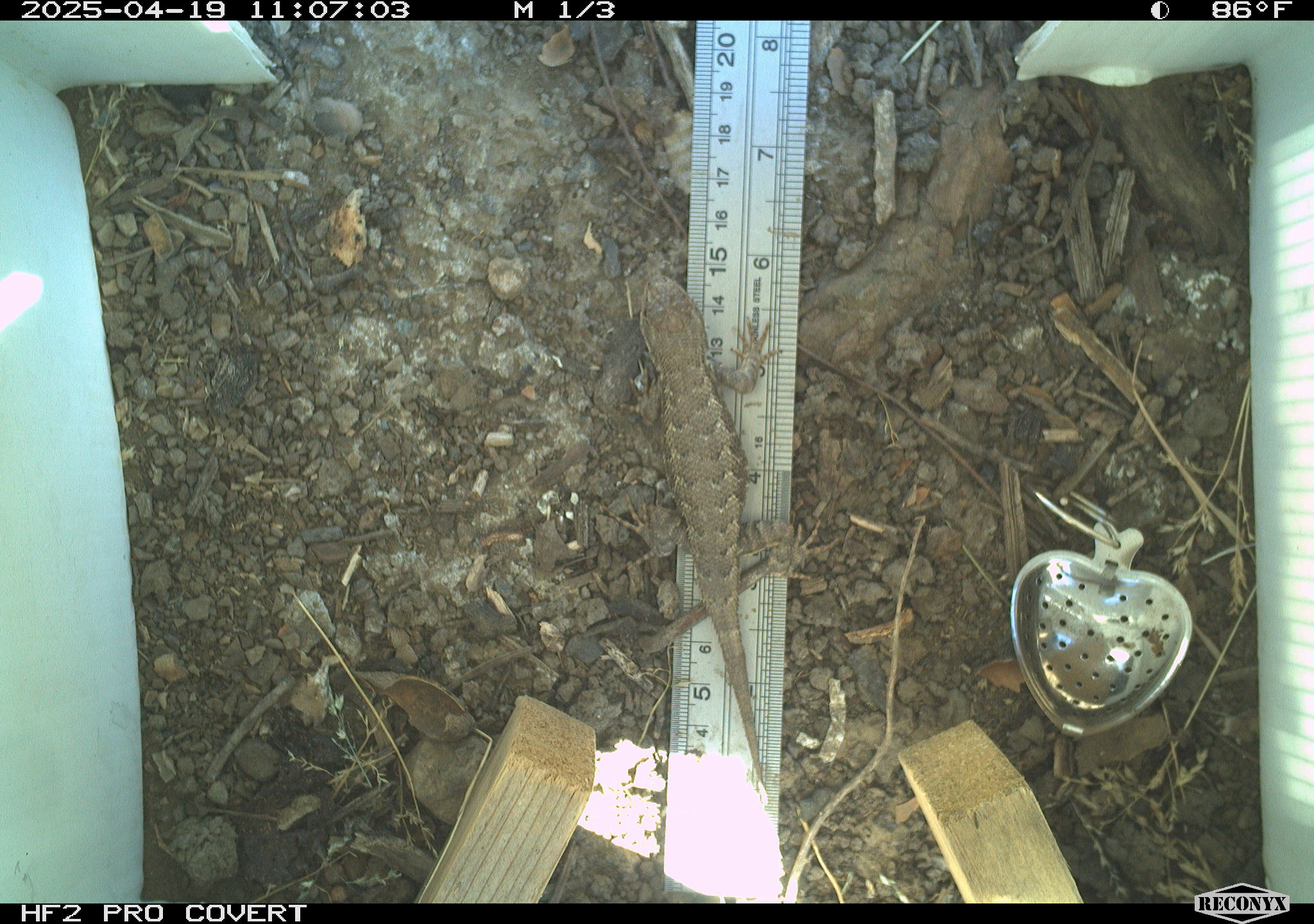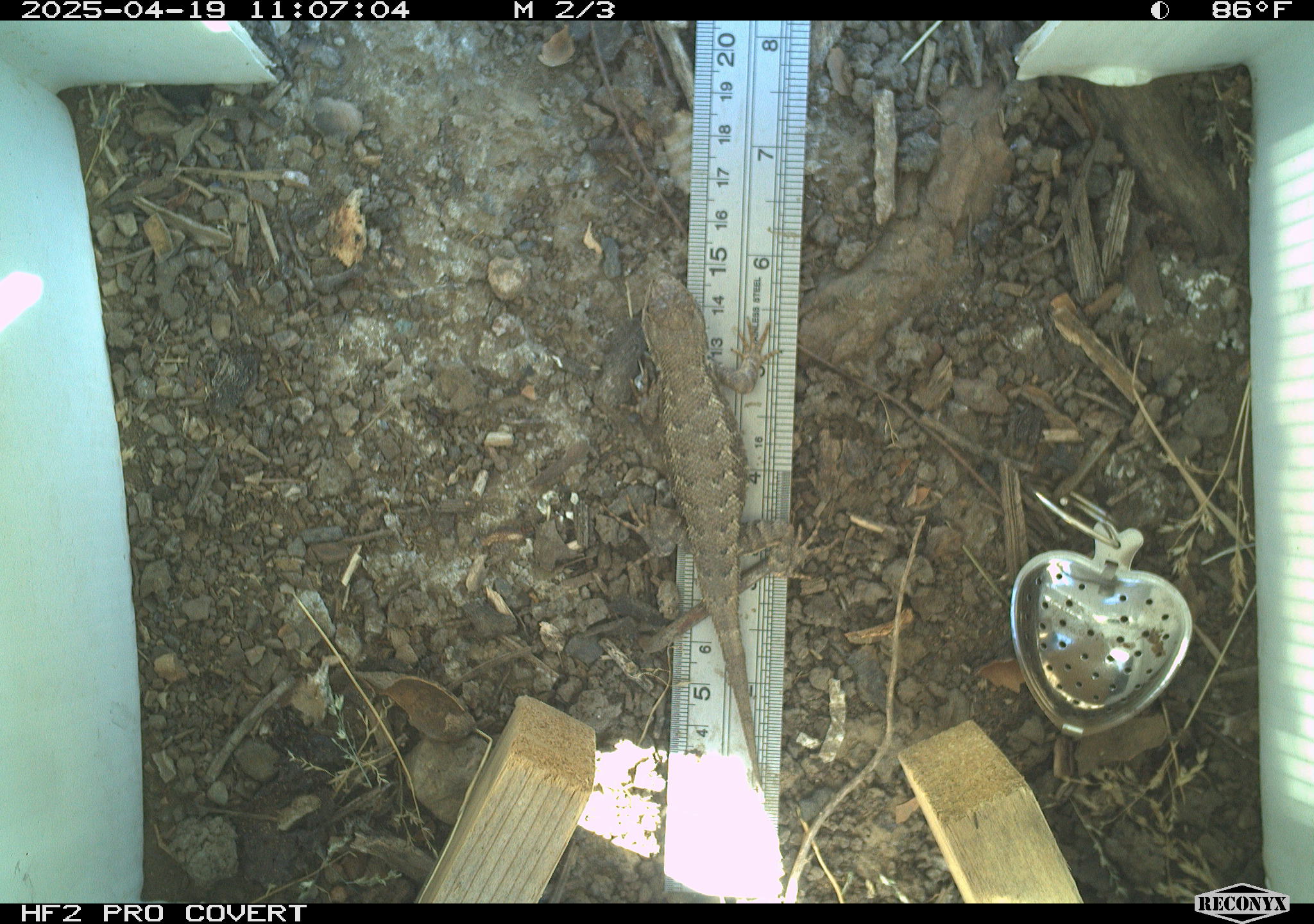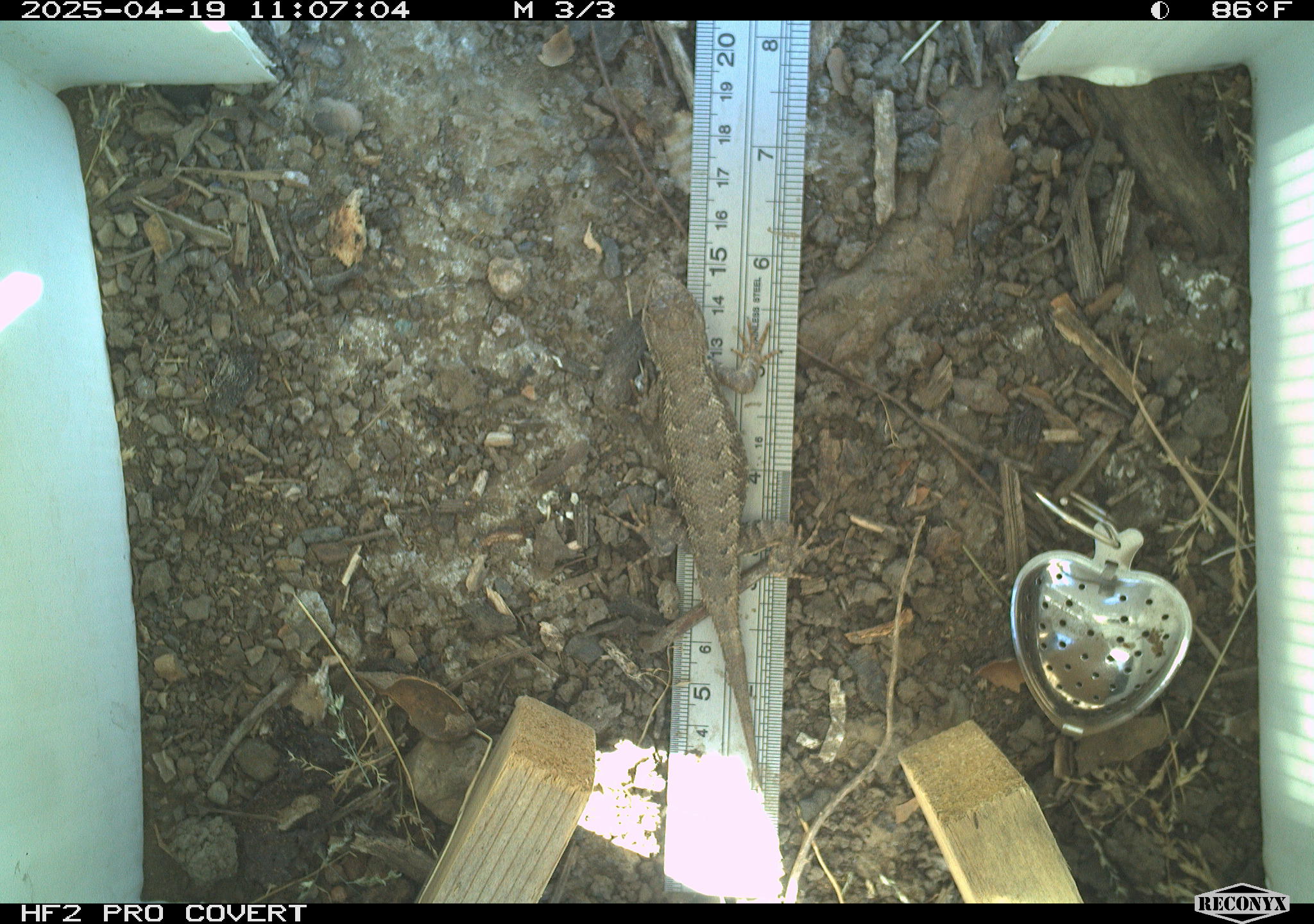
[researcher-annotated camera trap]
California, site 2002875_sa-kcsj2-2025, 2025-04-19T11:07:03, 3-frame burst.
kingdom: Animalia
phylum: Chordata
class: Reptilia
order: Squamata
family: Phrynosomatidae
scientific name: Phrynosomatidae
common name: north american spiny lizards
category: sceloporus/uta species